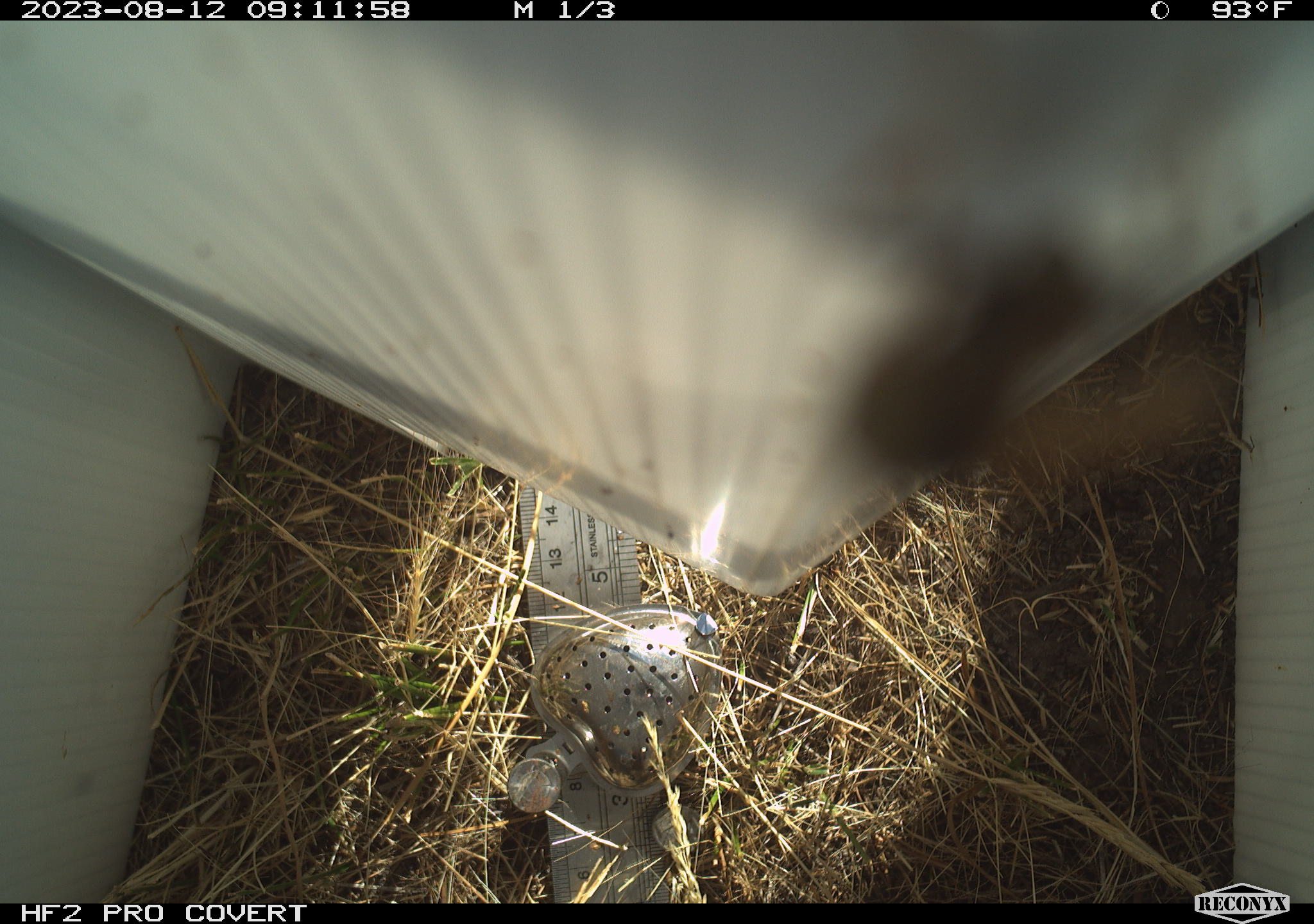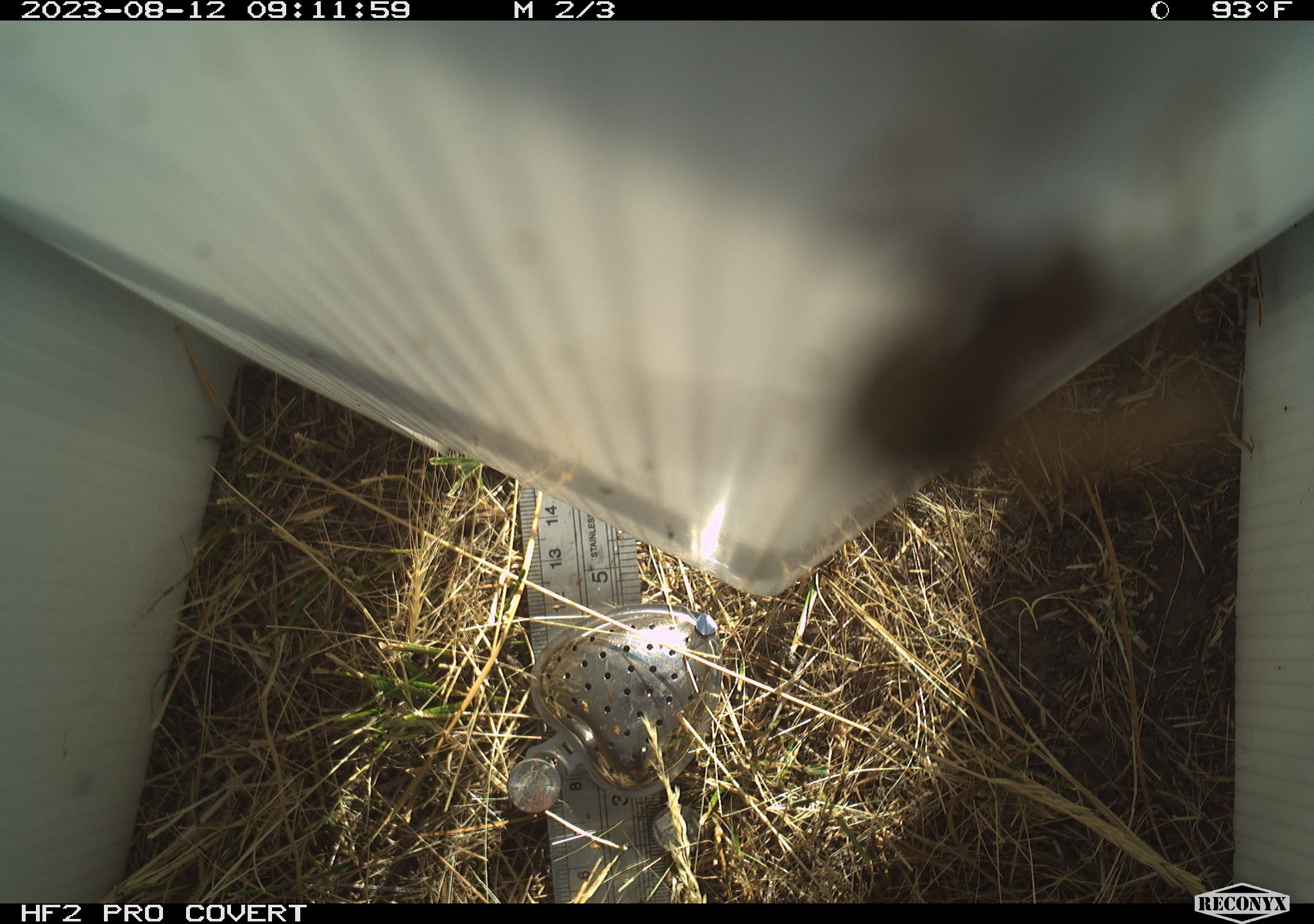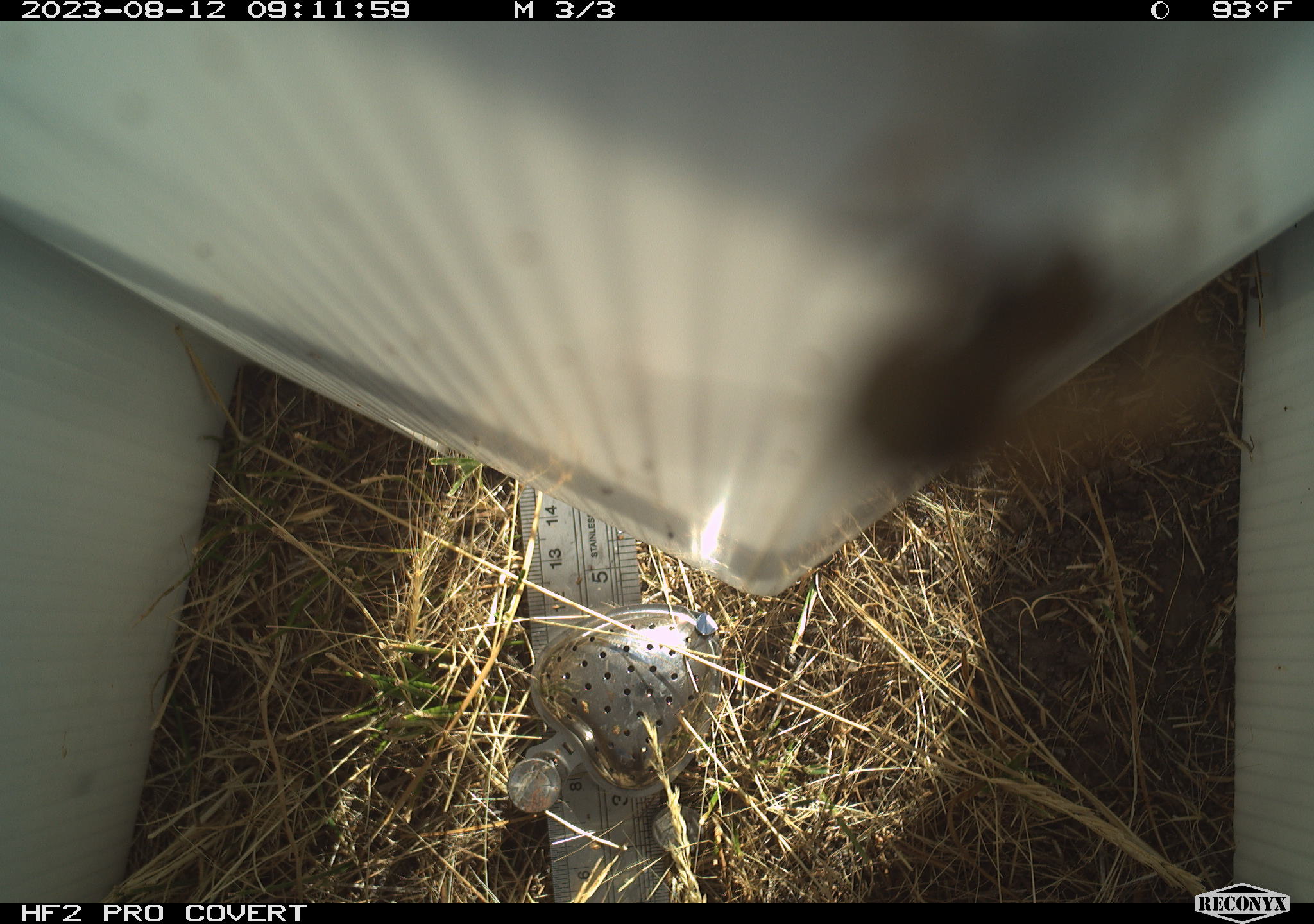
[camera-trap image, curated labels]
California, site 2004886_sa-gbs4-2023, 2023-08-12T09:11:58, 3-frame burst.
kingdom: Animalia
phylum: Arthropoda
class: Insecta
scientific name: Insecta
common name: insect